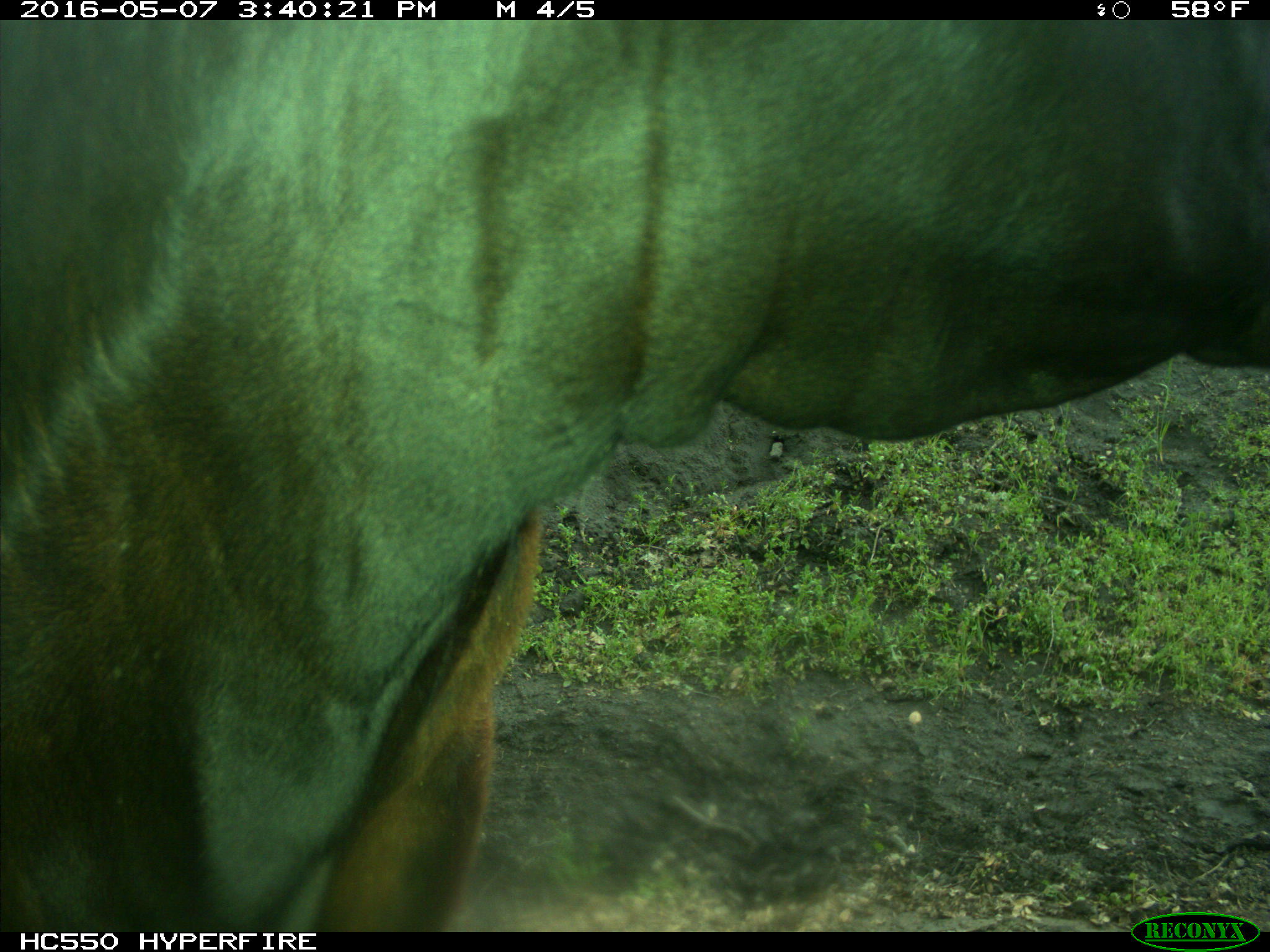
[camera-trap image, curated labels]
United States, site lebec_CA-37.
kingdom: Animalia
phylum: Chordata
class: Mammalia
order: Artiodactyla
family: Bovidae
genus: Bos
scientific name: Bos taurus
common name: domestic cow